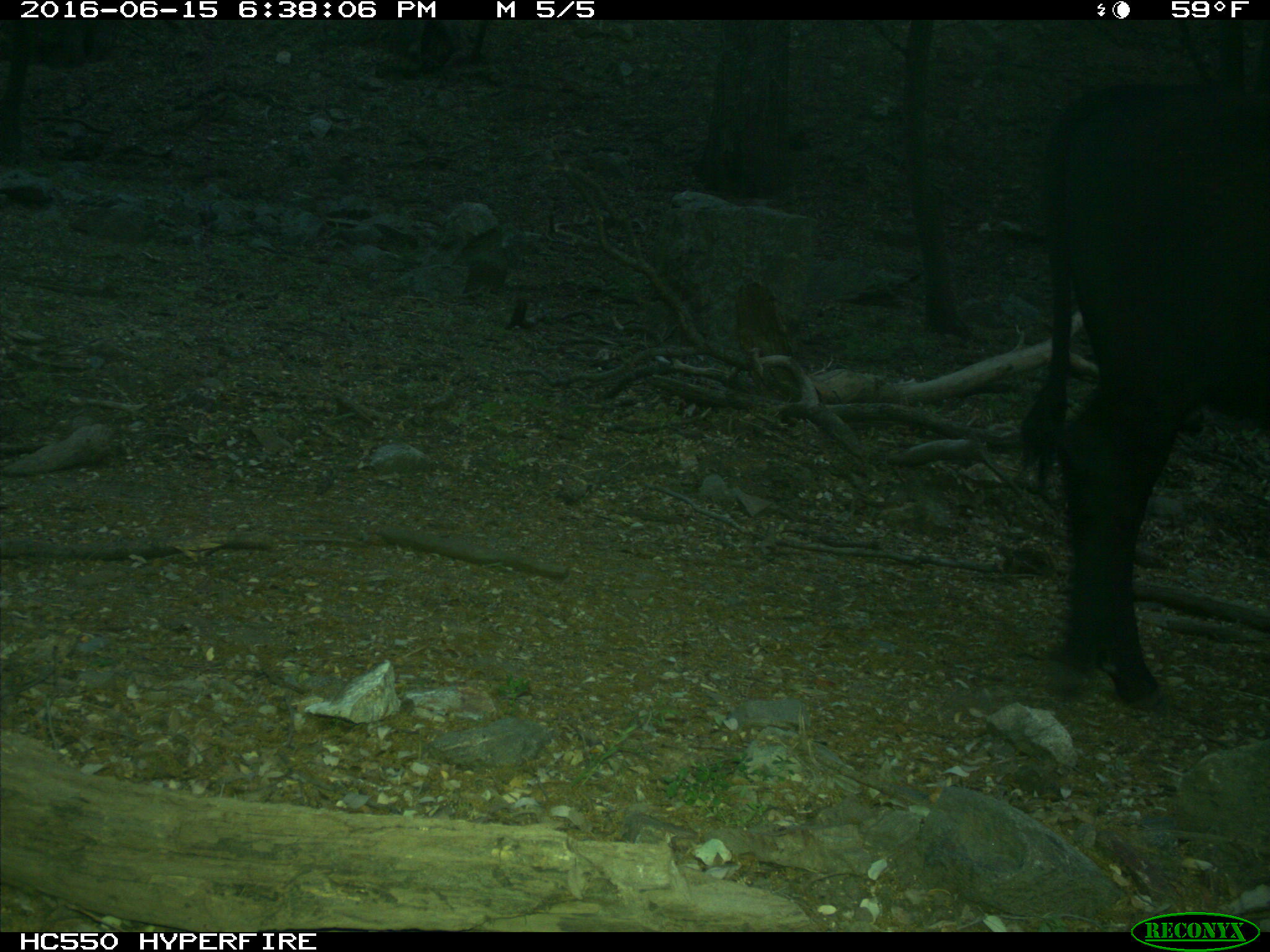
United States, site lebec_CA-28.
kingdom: Animalia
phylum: Chordata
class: Mammalia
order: Artiodactyla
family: Bovidae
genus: Bos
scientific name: Bos taurus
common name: domestic cow